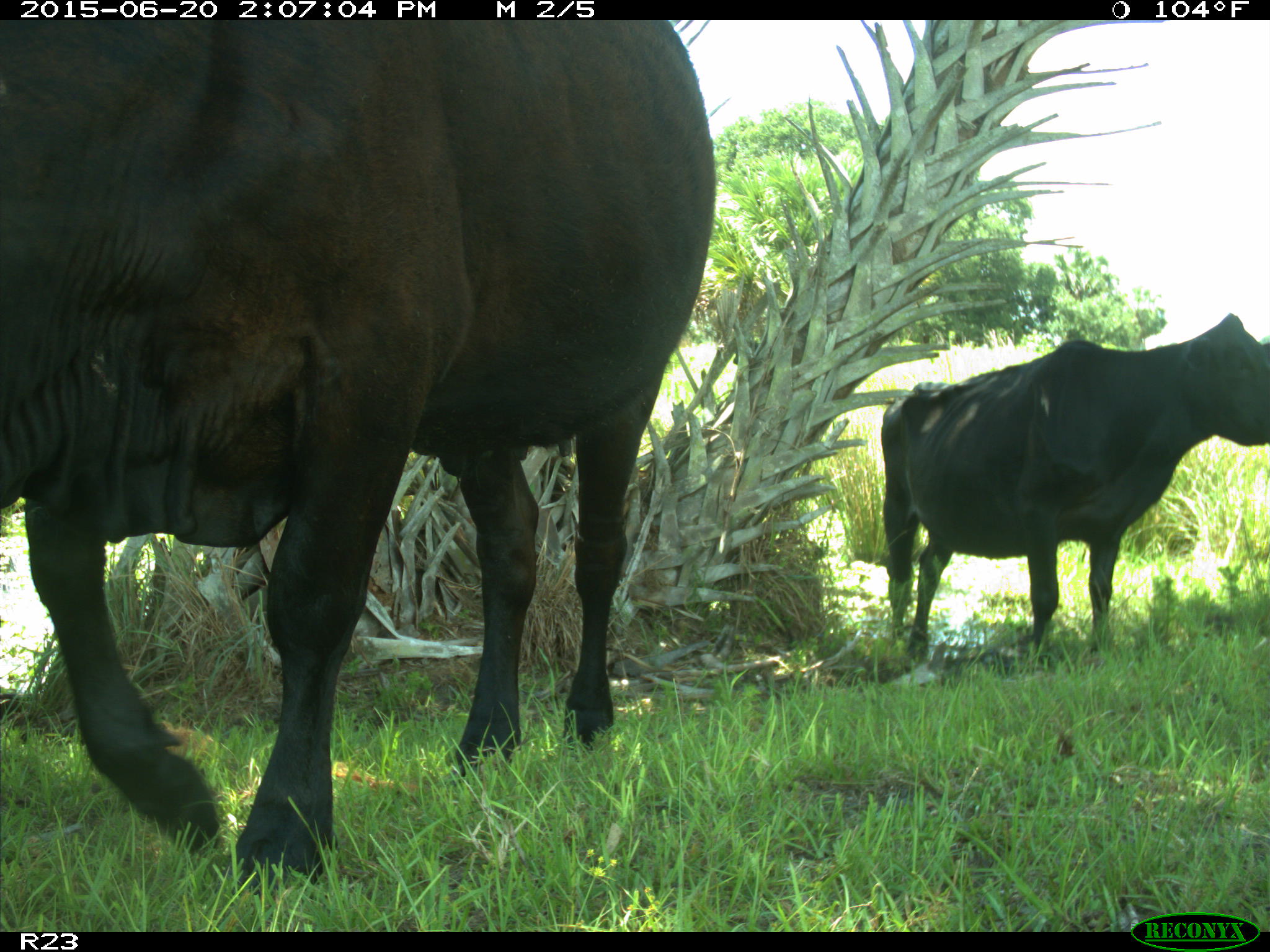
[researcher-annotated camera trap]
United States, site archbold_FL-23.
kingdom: Animalia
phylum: Chordata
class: Mammalia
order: Artiodactyla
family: Bovidae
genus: Bos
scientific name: Bos taurus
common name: domestic cow